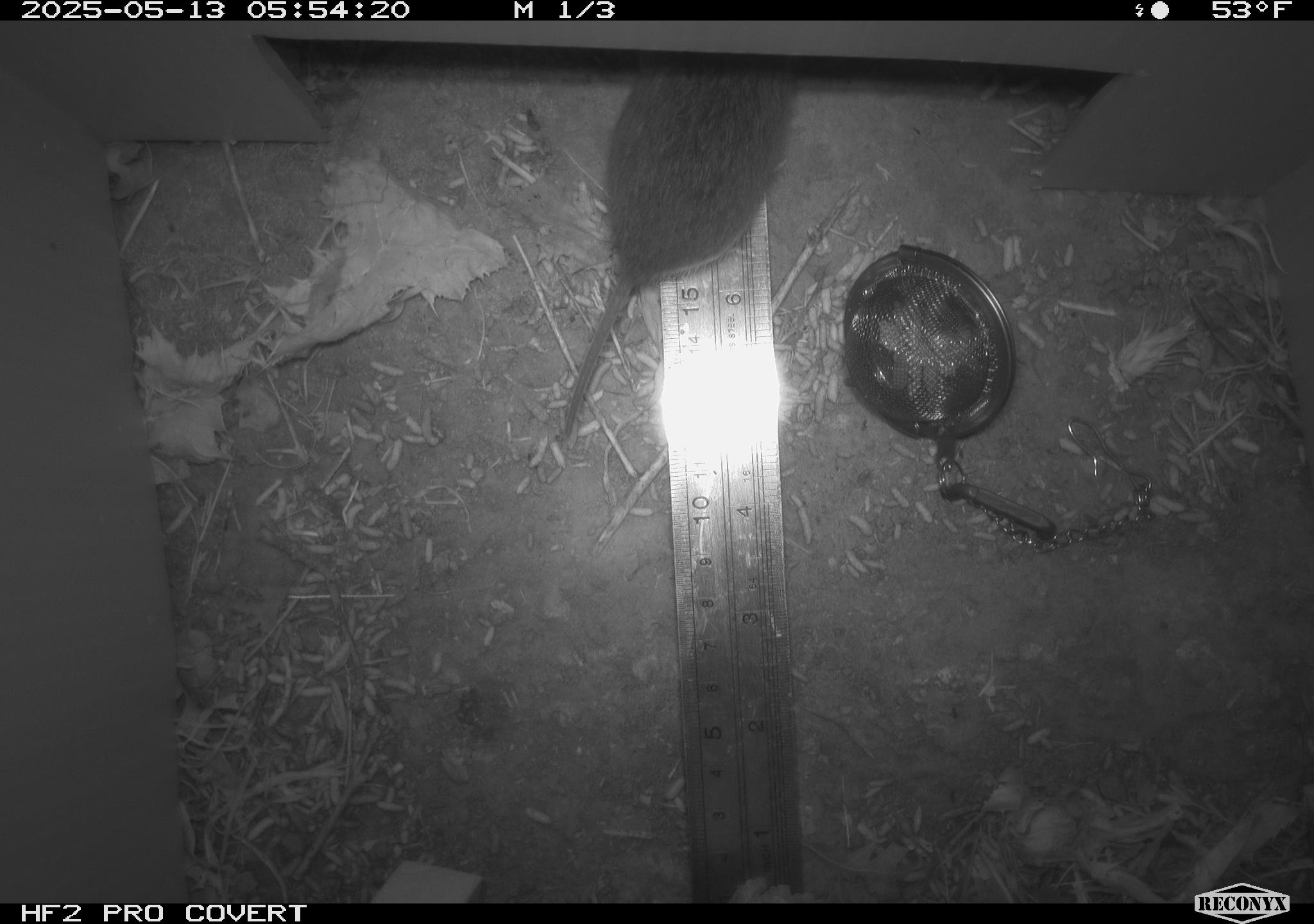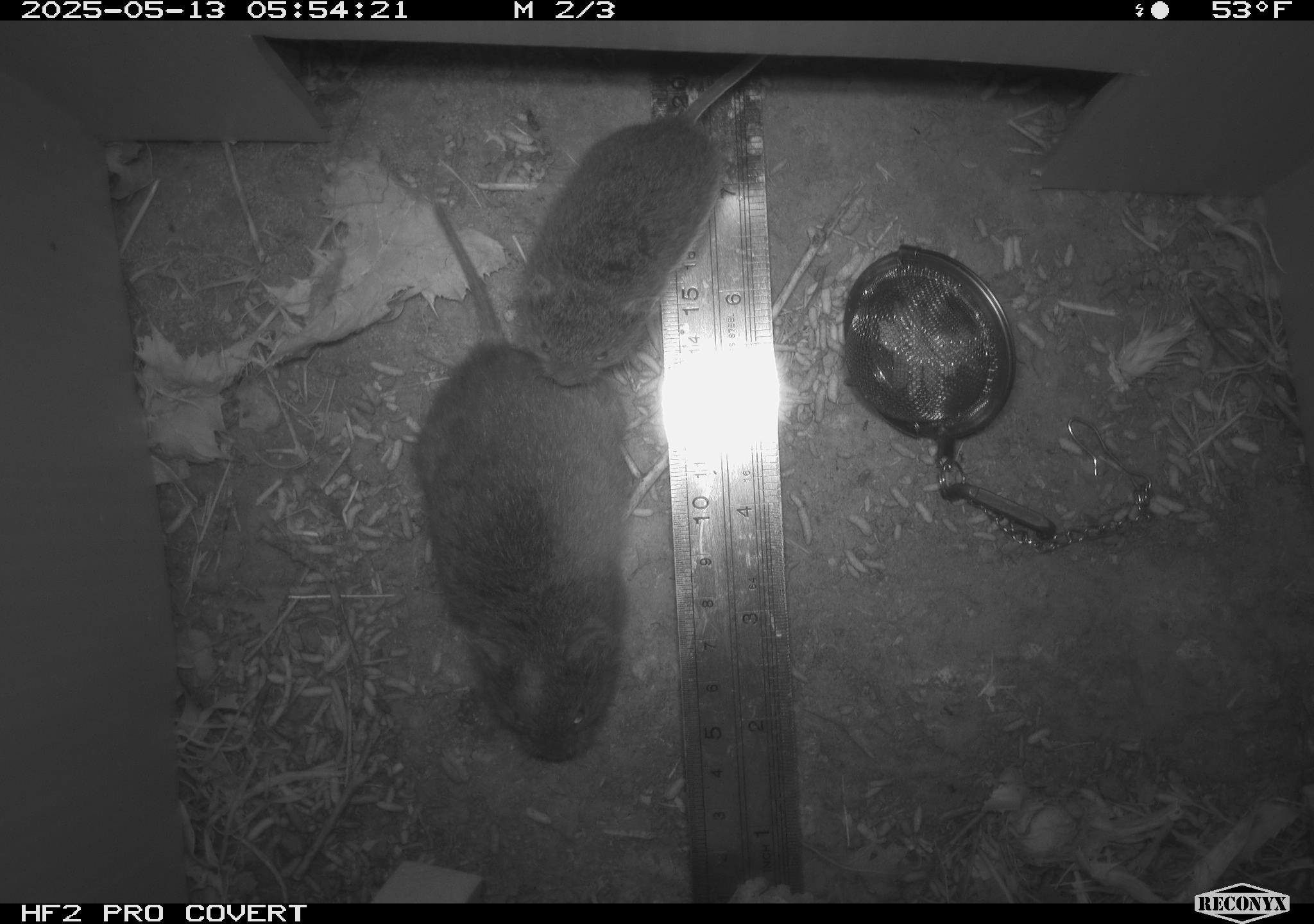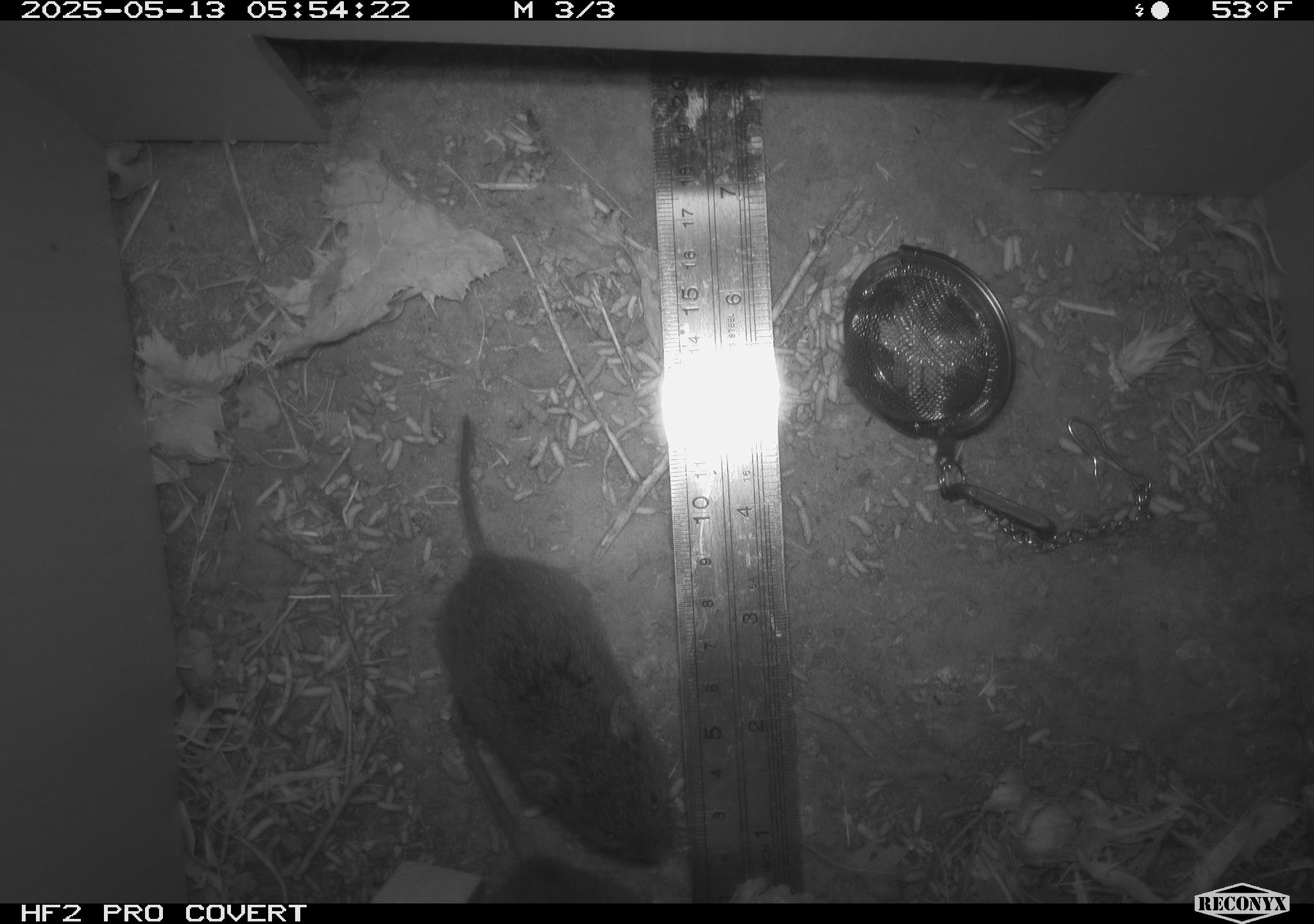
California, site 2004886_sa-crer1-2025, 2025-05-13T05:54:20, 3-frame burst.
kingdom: Animalia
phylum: Chordata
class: Mammalia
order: Rodentia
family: Cricetidae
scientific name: Arvicolinae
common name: voles, lemmings, and muskrats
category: arvicolinae subfamily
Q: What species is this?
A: Arvicolinae subfamily (voles, lemmings, and muskrats) (Arvicolinae).